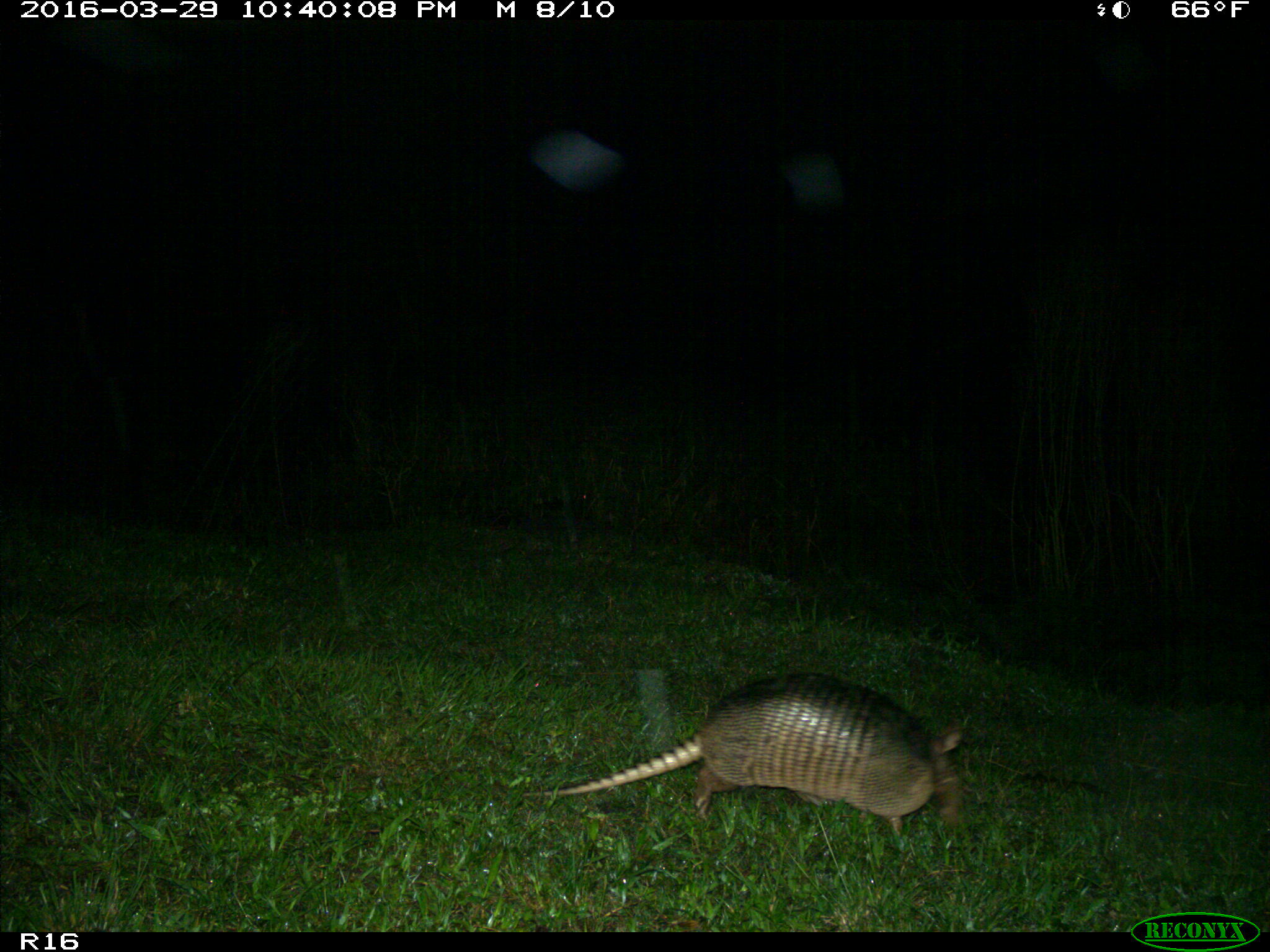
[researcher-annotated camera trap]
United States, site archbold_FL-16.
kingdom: Animalia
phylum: Chordata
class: Mammalia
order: Cingulata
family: Dasypodidae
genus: Dasypus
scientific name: Dasypus novemcinctus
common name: nine-banded armadillo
Dasypus novemcinctus (nine-banded armadillo).